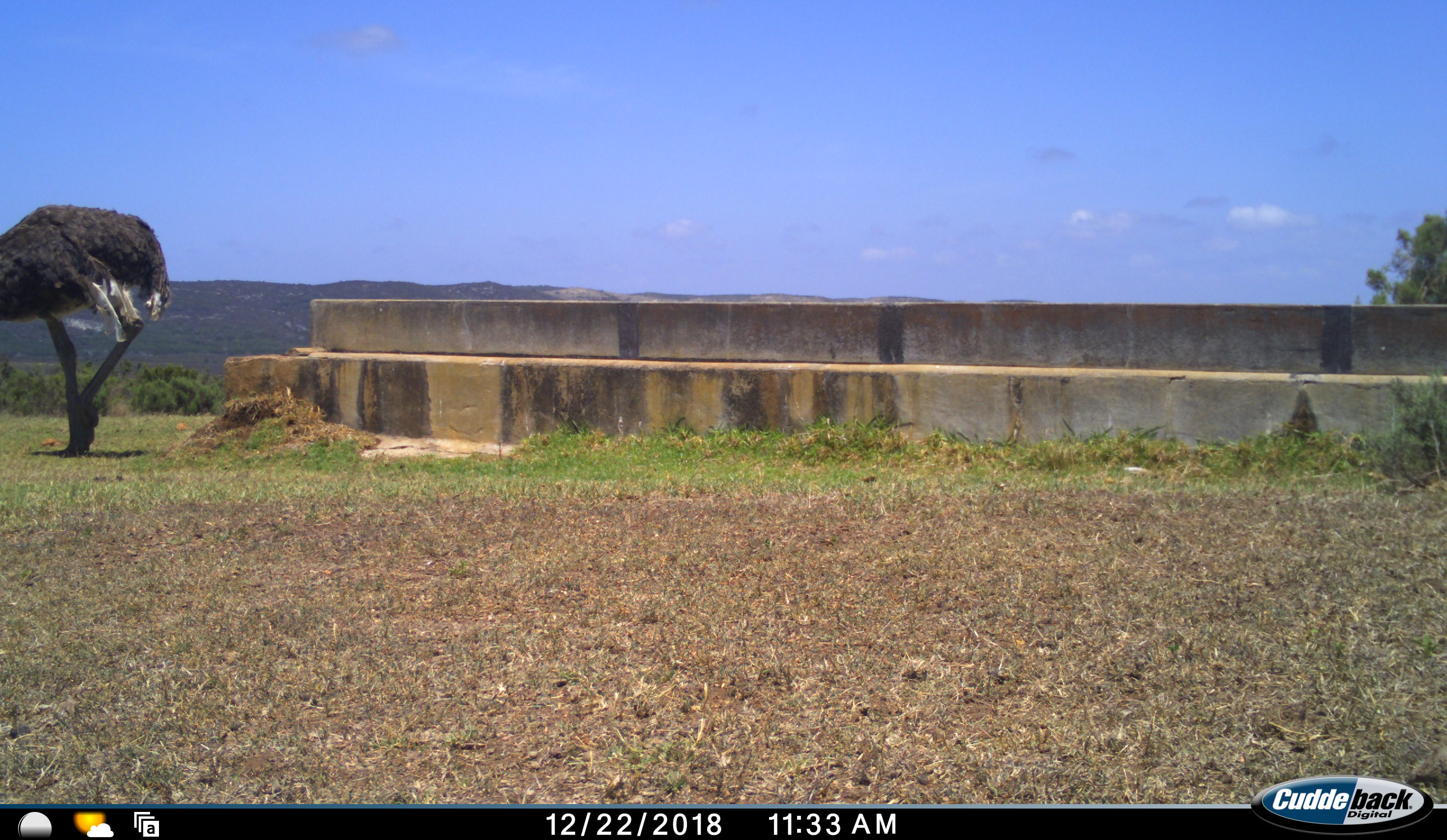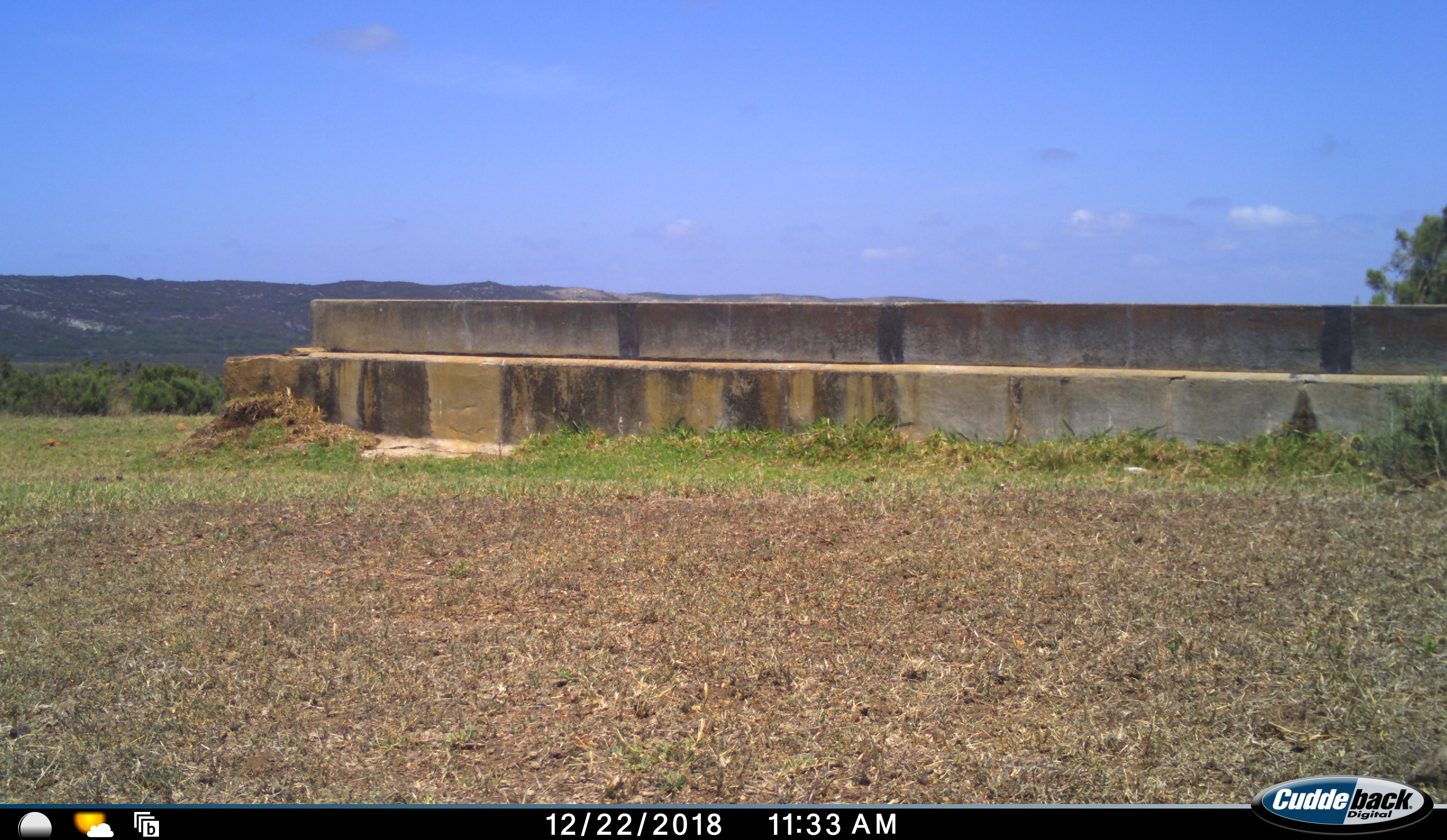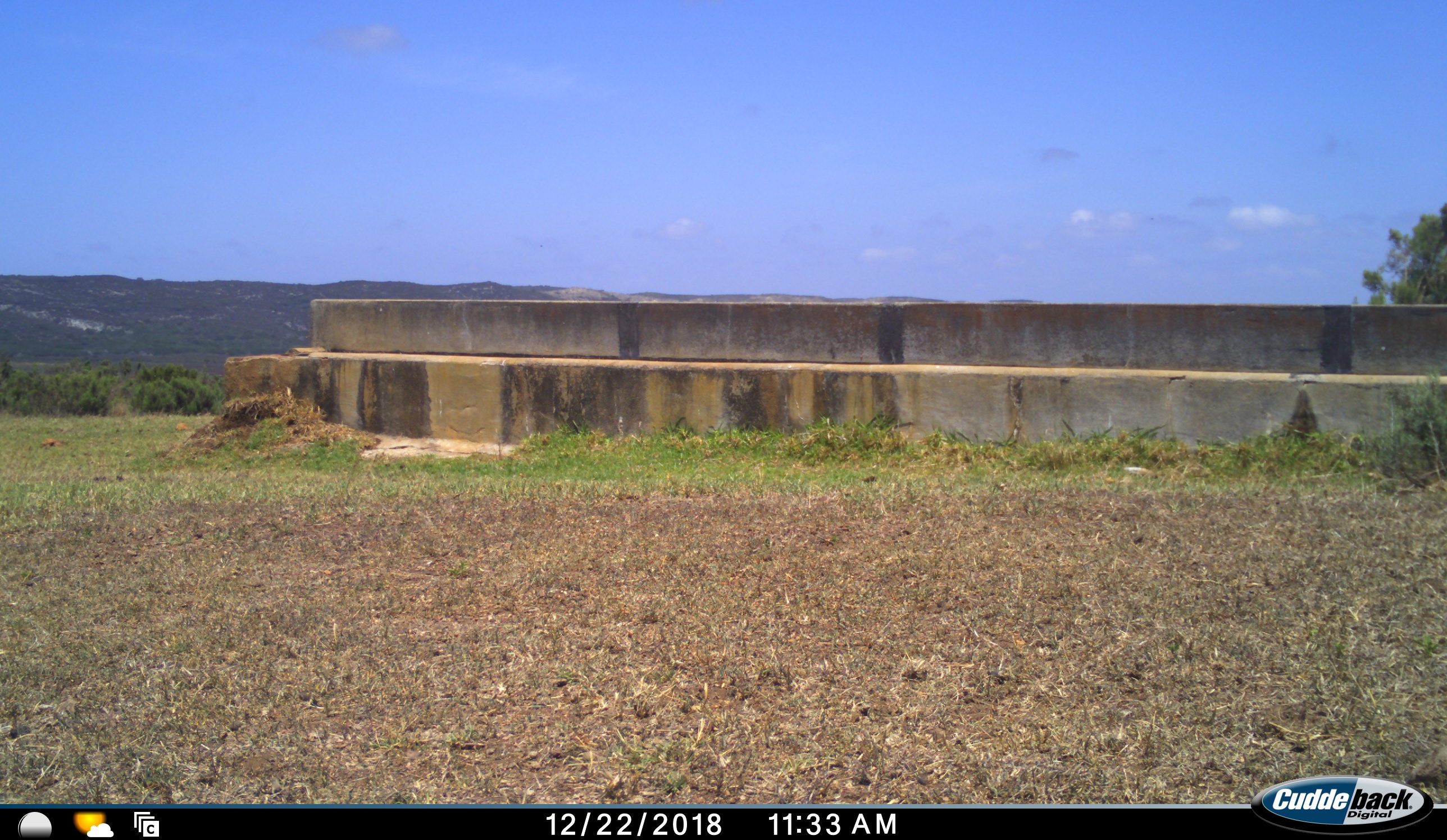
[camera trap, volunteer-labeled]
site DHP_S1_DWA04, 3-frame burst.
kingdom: Animalia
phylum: Chordata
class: Aves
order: Struthioniformes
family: Struthionidae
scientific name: Struthionidae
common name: ostrich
Ostrich (Struthionidae), count 1. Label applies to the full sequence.